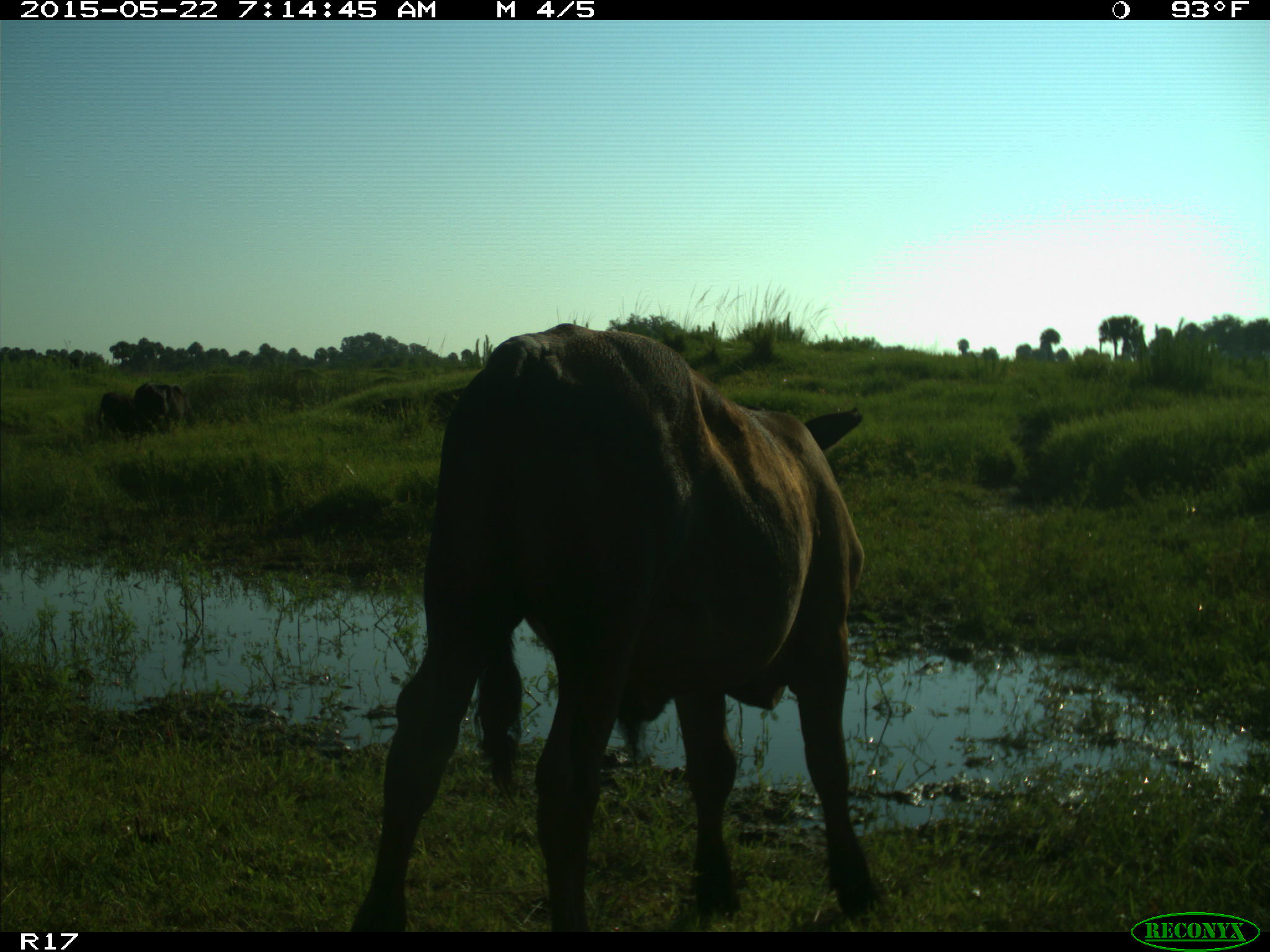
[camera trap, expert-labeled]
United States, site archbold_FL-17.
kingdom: Animalia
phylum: Chordata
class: Mammalia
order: Artiodactyla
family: Bovidae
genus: Bos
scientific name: Bos taurus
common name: domestic cow